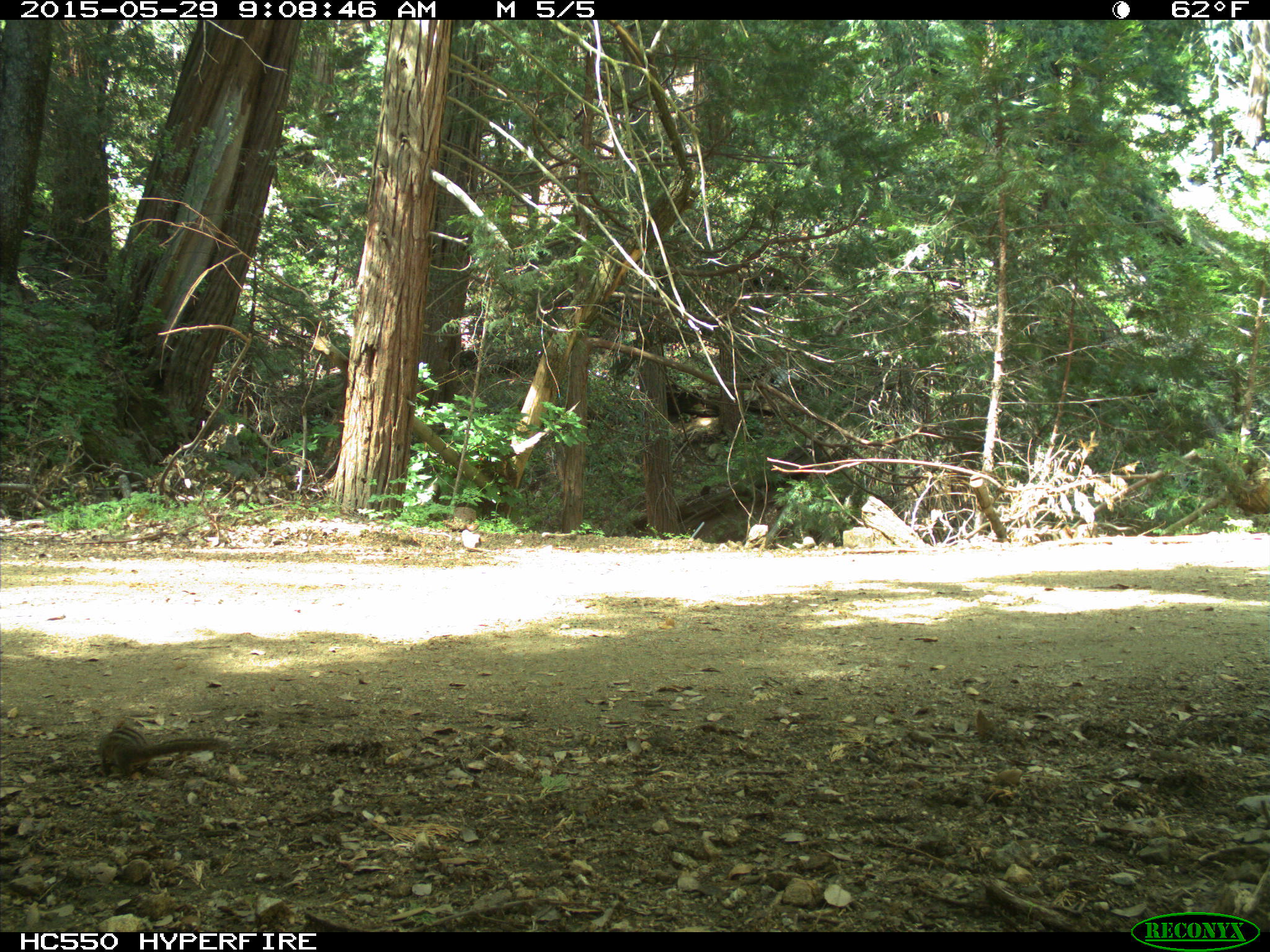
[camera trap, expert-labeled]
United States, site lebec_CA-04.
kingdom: Animalia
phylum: Chordata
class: Mammalia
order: Rodentia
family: Sciuridae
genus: Tamias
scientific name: Tamias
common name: chipmunk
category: unidentified chipmunk